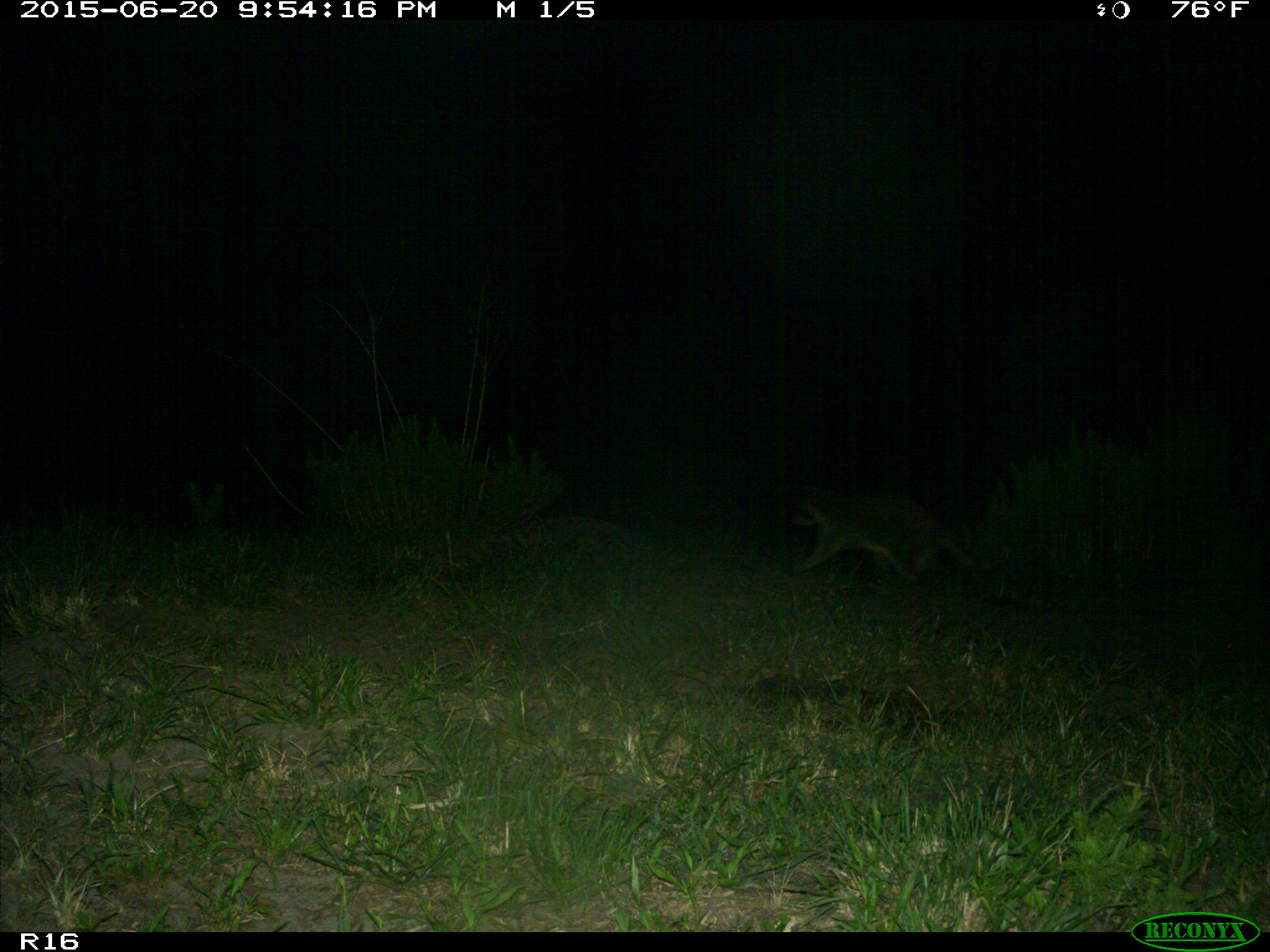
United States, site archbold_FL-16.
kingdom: Animalia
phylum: Chordata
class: Mammalia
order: Carnivora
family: Procyonidae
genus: Procyon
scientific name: Procyon lotor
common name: common raccoon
Procyon lotor (common raccoon).